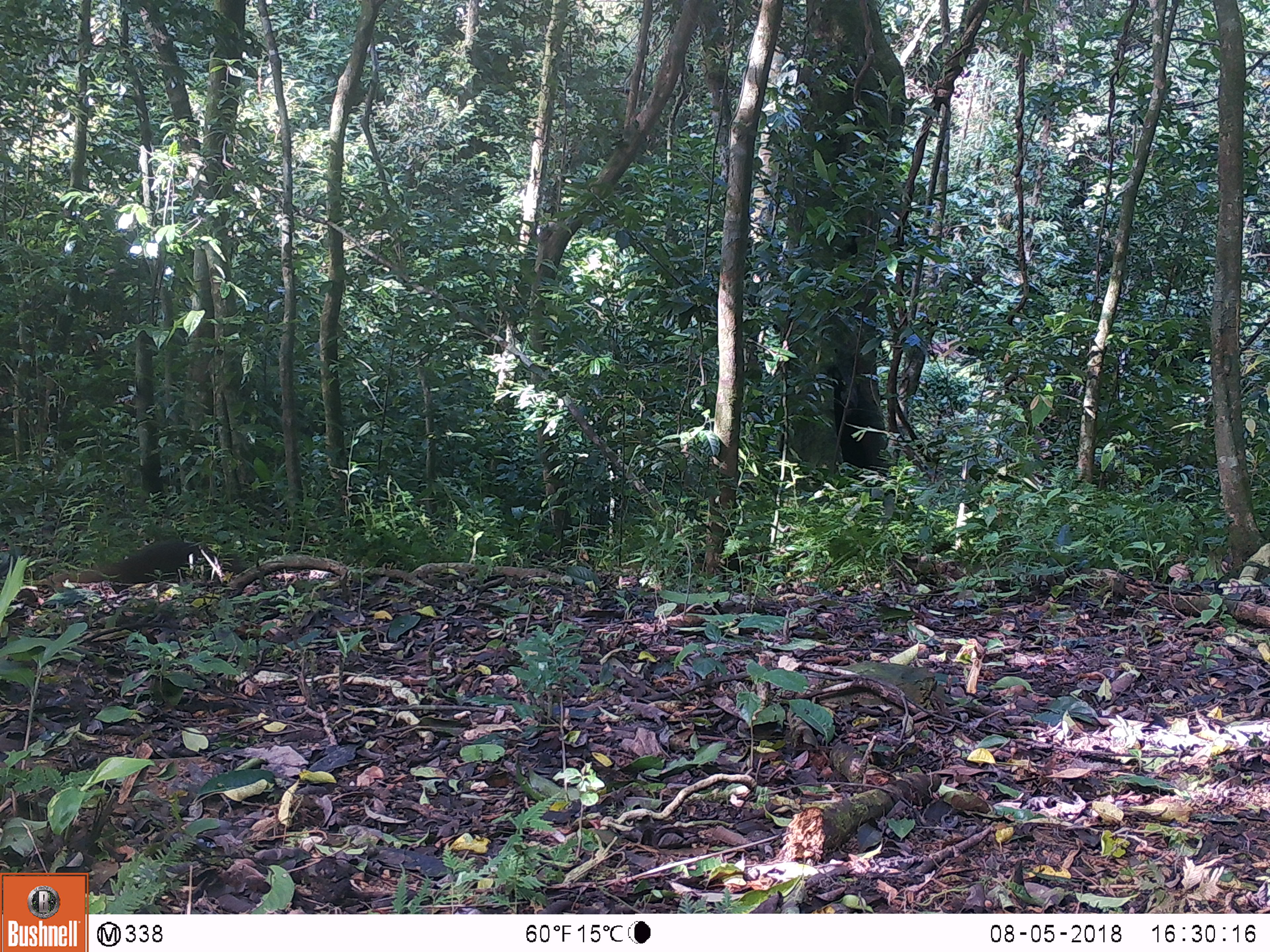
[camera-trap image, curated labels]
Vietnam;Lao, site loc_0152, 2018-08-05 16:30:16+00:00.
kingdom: Animalia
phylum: Chordata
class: Mammalia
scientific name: Mammalia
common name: mammal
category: unidentified small mammal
Unidentified small mammal (mammal) (Mammalia). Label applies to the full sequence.